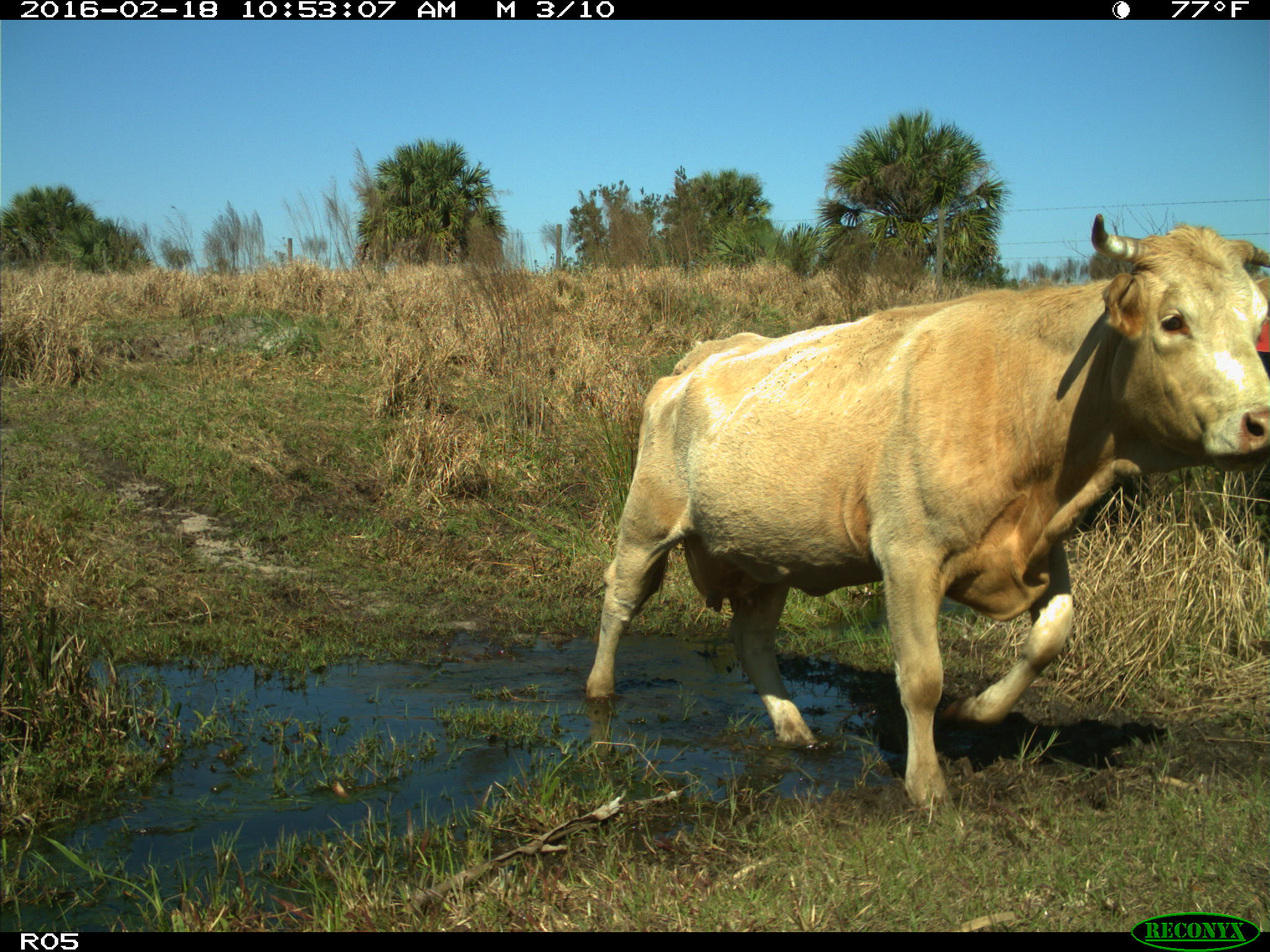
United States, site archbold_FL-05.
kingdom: Animalia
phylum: Chordata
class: Mammalia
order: Artiodactyla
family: Bovidae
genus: Bos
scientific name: Bos taurus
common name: domestic cow